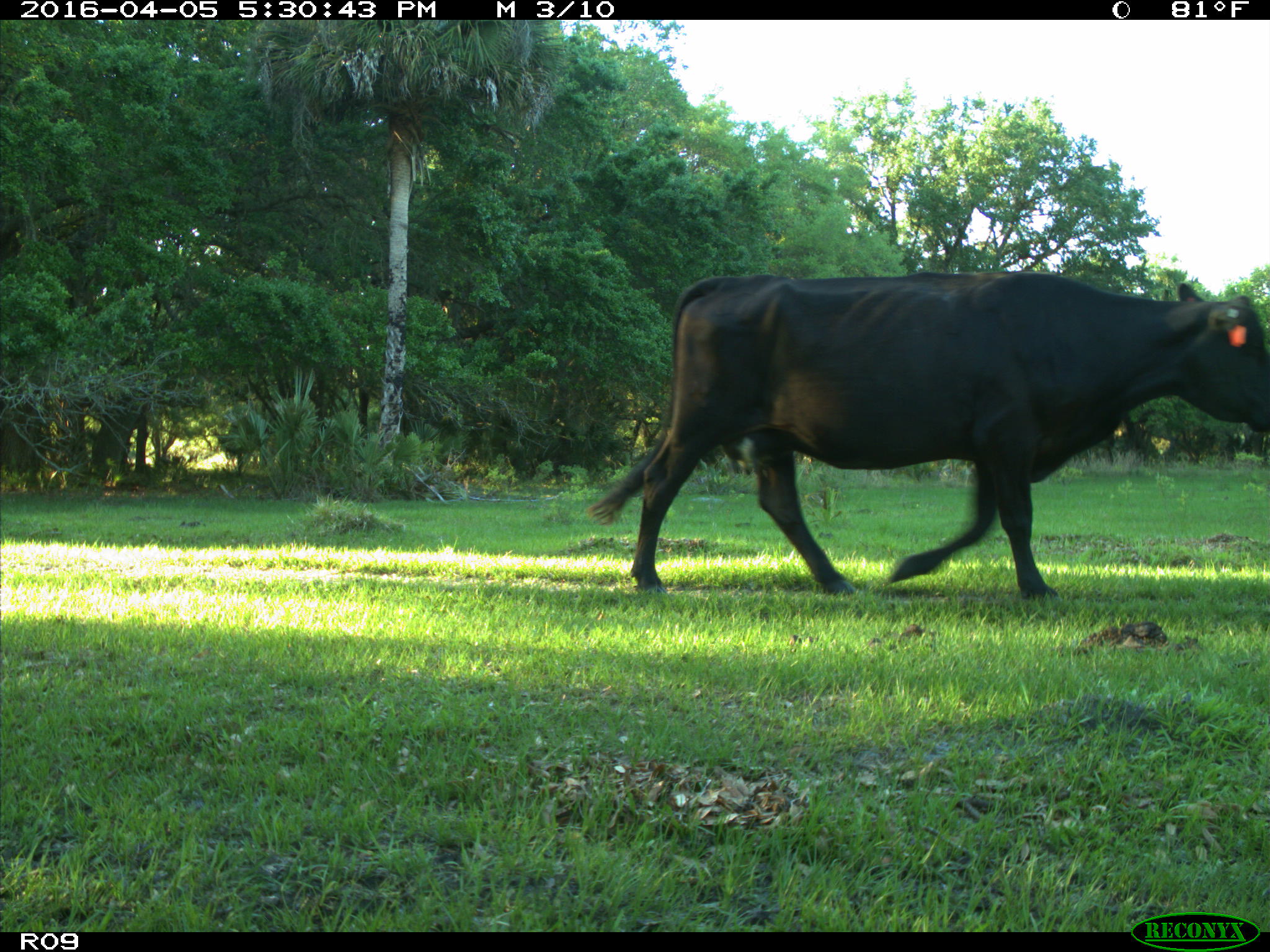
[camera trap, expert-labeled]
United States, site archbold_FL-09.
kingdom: Animalia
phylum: Chordata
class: Mammalia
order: Artiodactyla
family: Bovidae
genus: Bos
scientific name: Bos taurus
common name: domestic cow